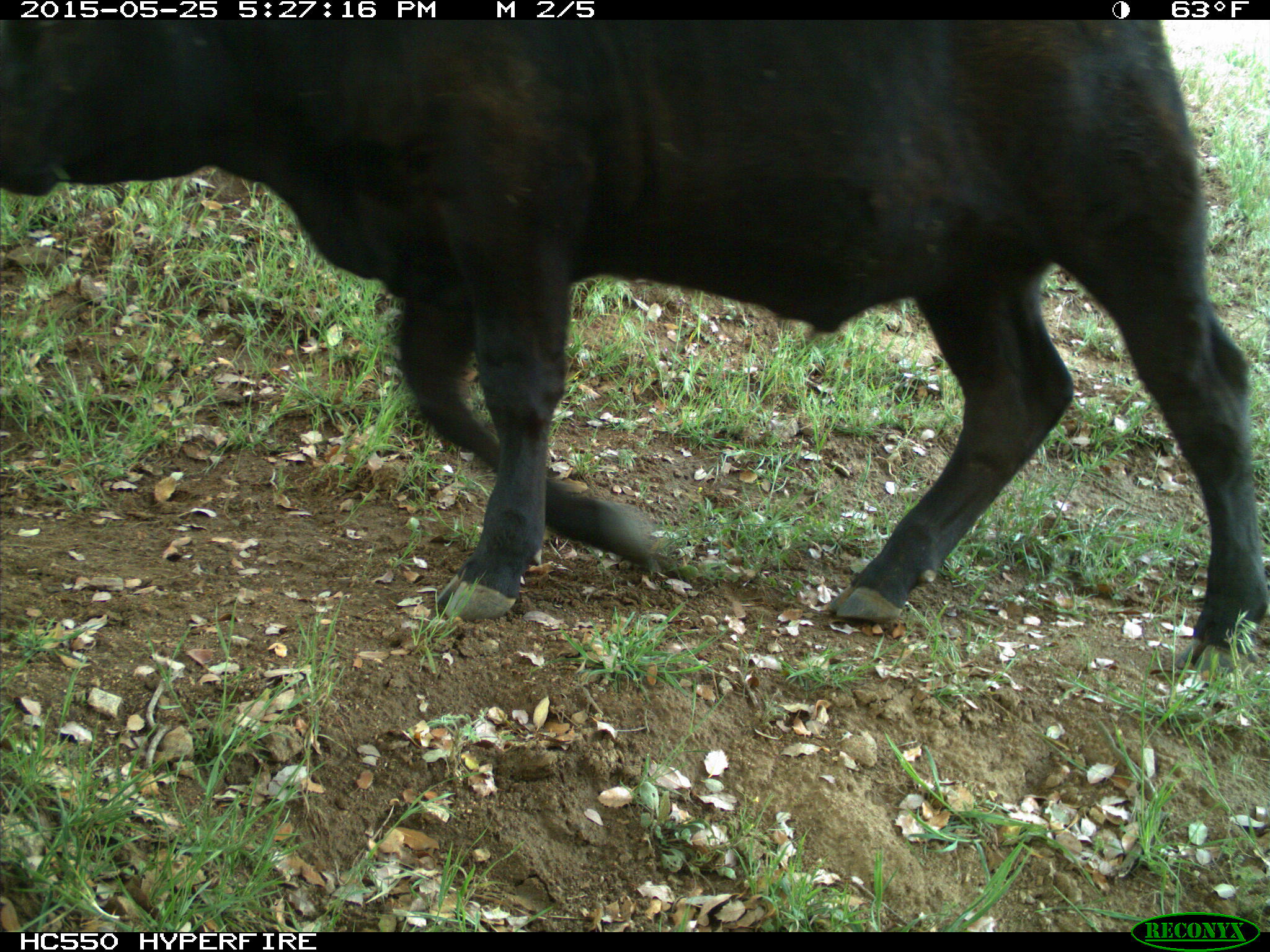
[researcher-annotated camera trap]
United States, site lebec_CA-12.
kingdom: Animalia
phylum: Chordata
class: Mammalia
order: Artiodactyla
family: Bovidae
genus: Bos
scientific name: Bos taurus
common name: domestic cow